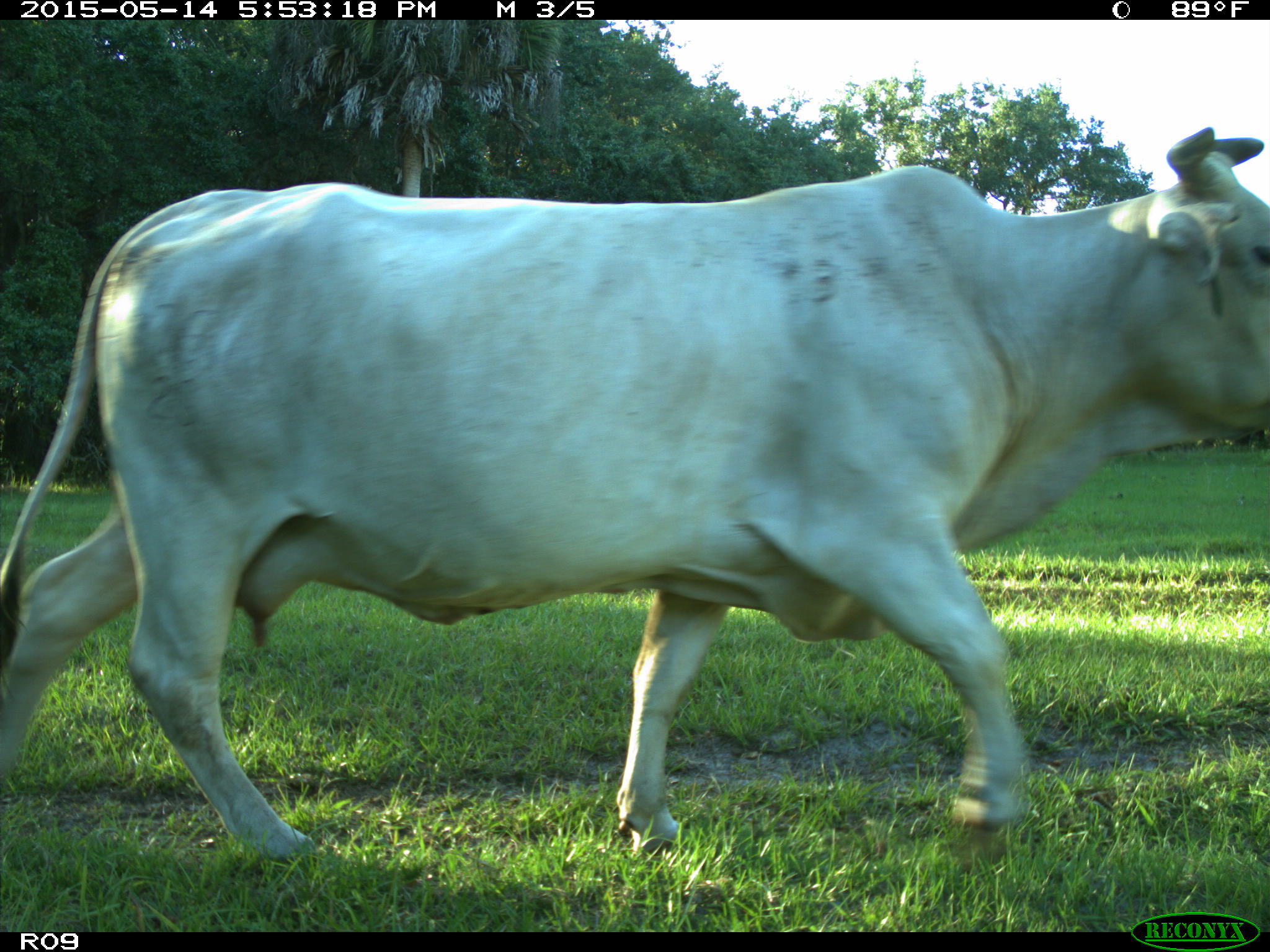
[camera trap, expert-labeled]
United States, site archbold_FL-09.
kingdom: Animalia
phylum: Chordata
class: Mammalia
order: Artiodactyla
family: Bovidae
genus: Bos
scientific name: Bos taurus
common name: domestic cow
Bos taurus (domestic cow).